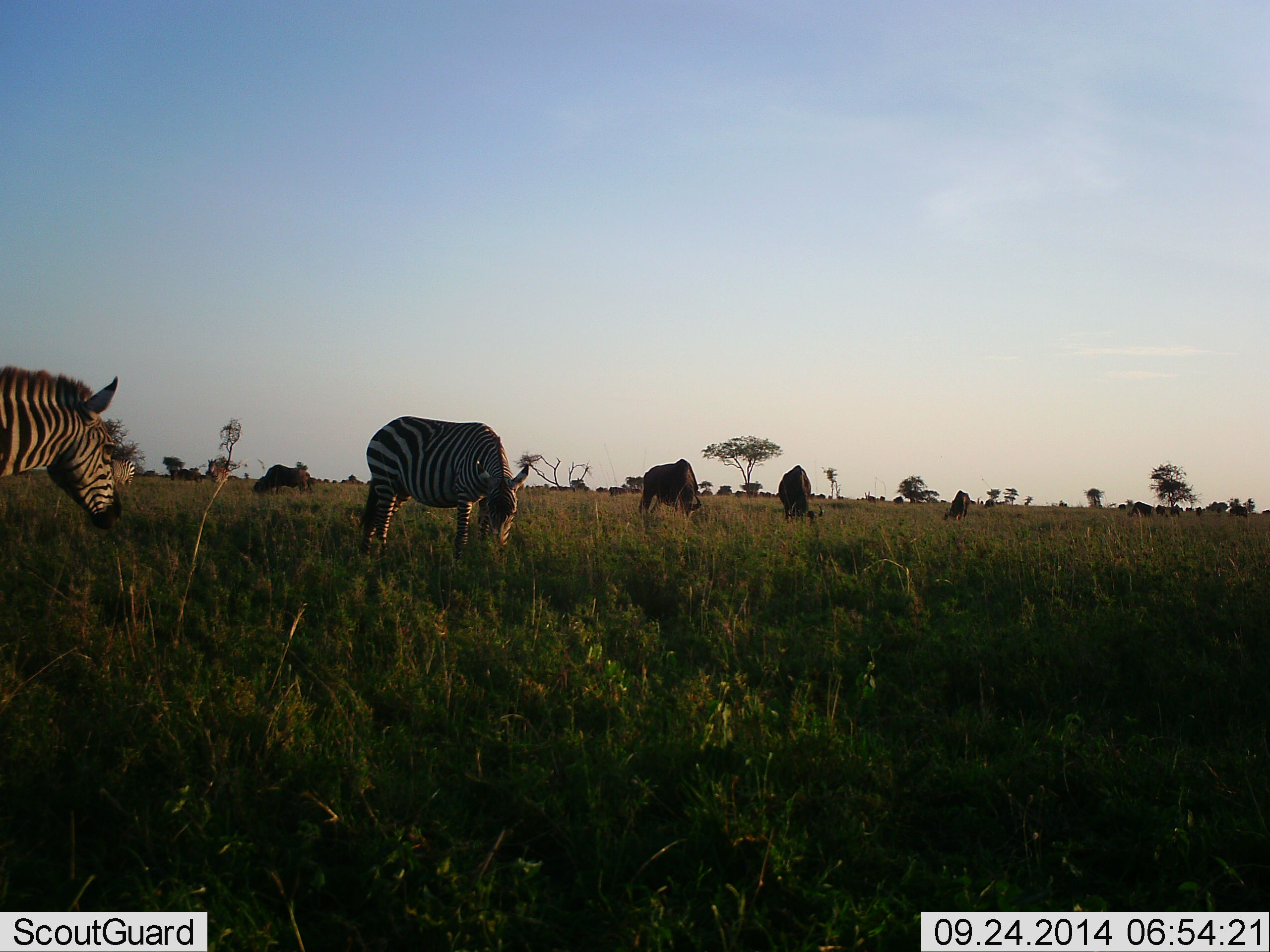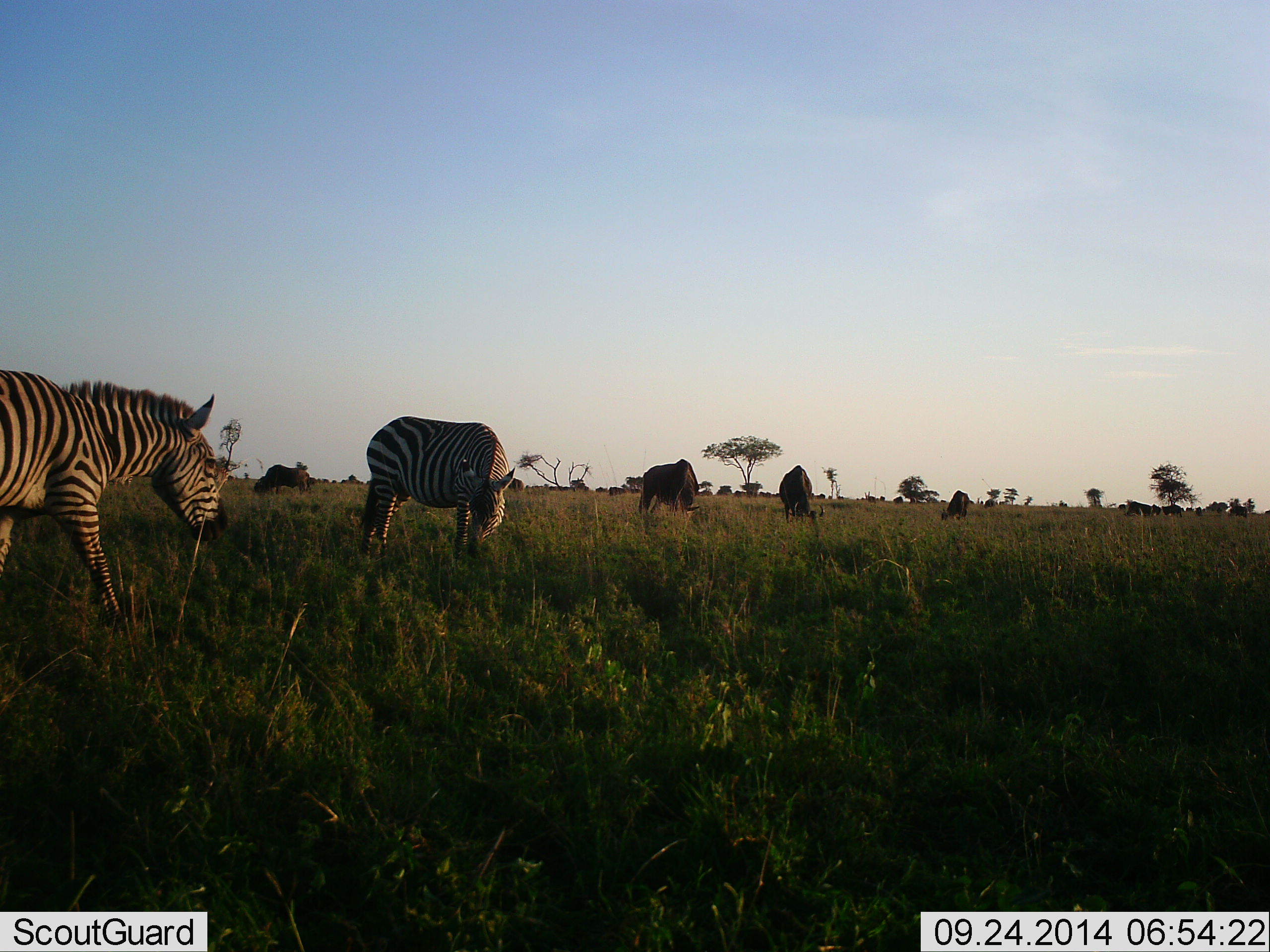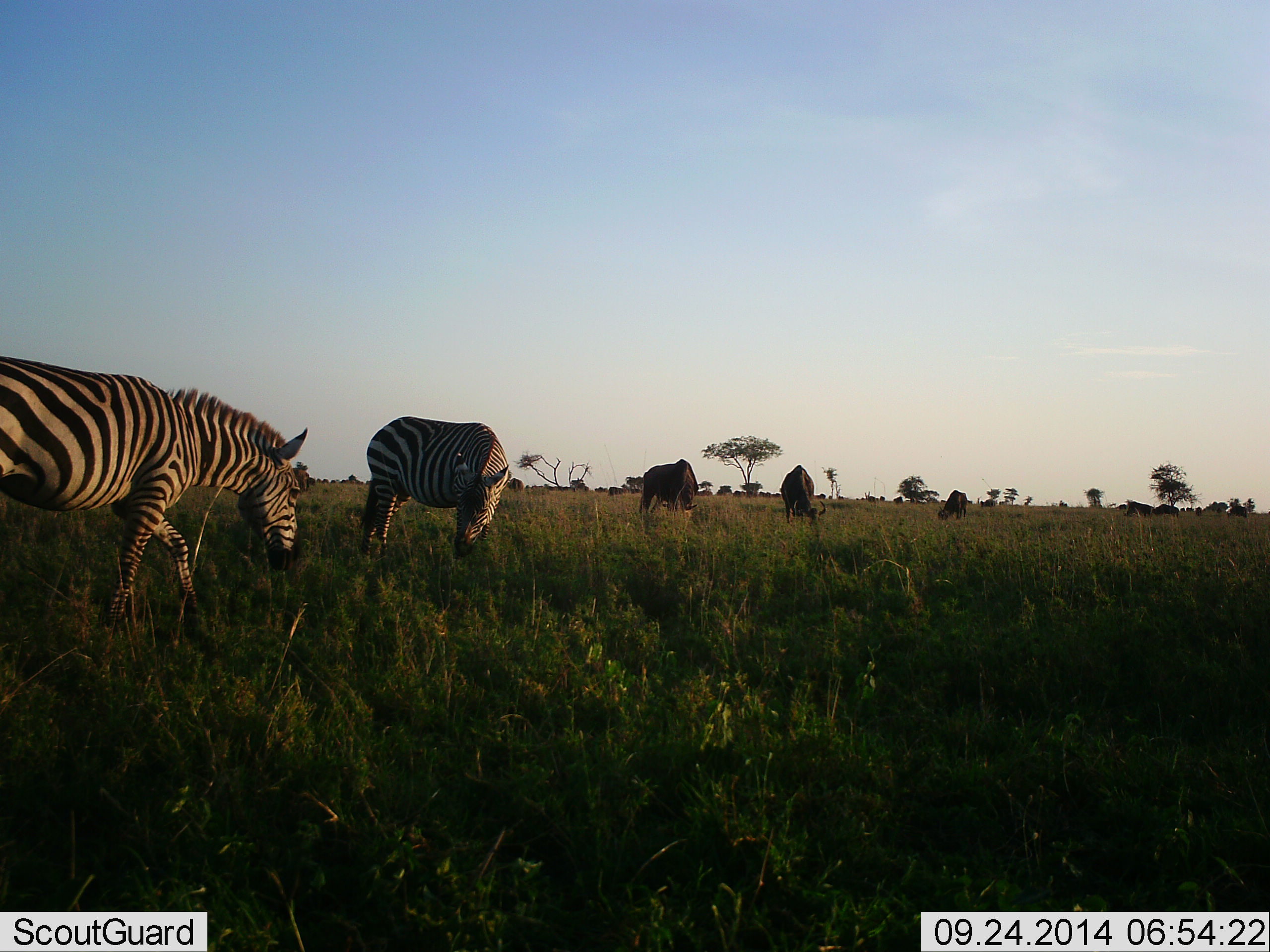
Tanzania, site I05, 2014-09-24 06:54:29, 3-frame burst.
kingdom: Animalia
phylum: Chordata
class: Mammalia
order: Artiodactyla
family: Bovidae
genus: Connochaetes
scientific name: Connochaetes taurinus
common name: blue wildebeest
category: wildebeest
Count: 10.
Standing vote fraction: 60%.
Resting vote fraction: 10%.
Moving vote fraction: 10%.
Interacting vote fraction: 10%.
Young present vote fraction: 0%.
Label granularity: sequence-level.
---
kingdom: Animalia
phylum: Chordata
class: Mammalia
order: Perissodactyla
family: Equidae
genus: Equus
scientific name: Equus quagga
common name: plains zebra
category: zebra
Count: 2.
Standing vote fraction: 39%.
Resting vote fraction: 0%.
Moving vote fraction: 44%.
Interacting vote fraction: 0%.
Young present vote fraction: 0%.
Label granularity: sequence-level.